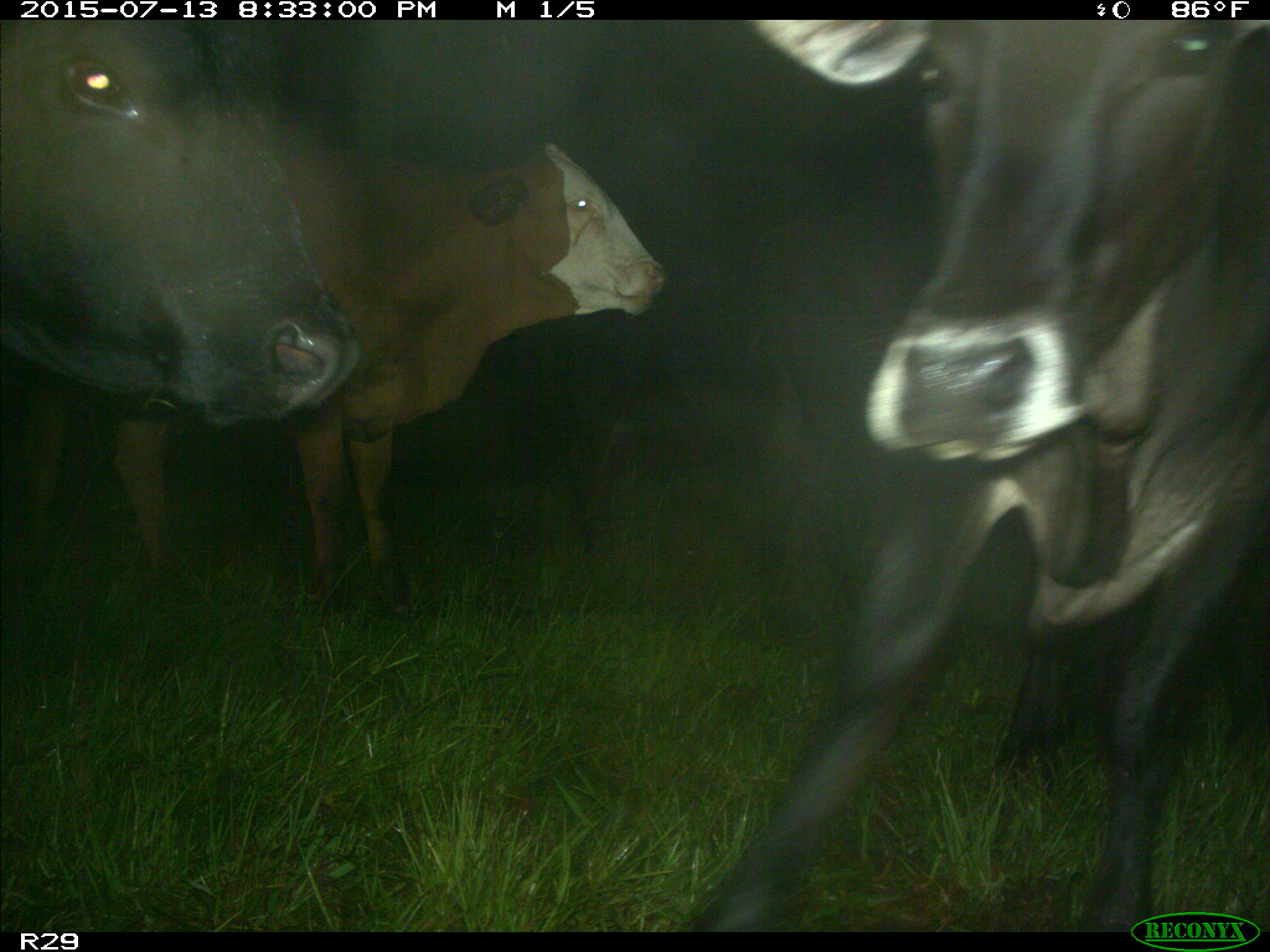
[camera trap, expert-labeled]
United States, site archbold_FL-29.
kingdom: Animalia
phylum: Chordata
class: Mammalia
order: Artiodactyla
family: Bovidae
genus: Bos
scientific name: Bos taurus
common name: domestic cow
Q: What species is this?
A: Bos taurus (domestic cow).